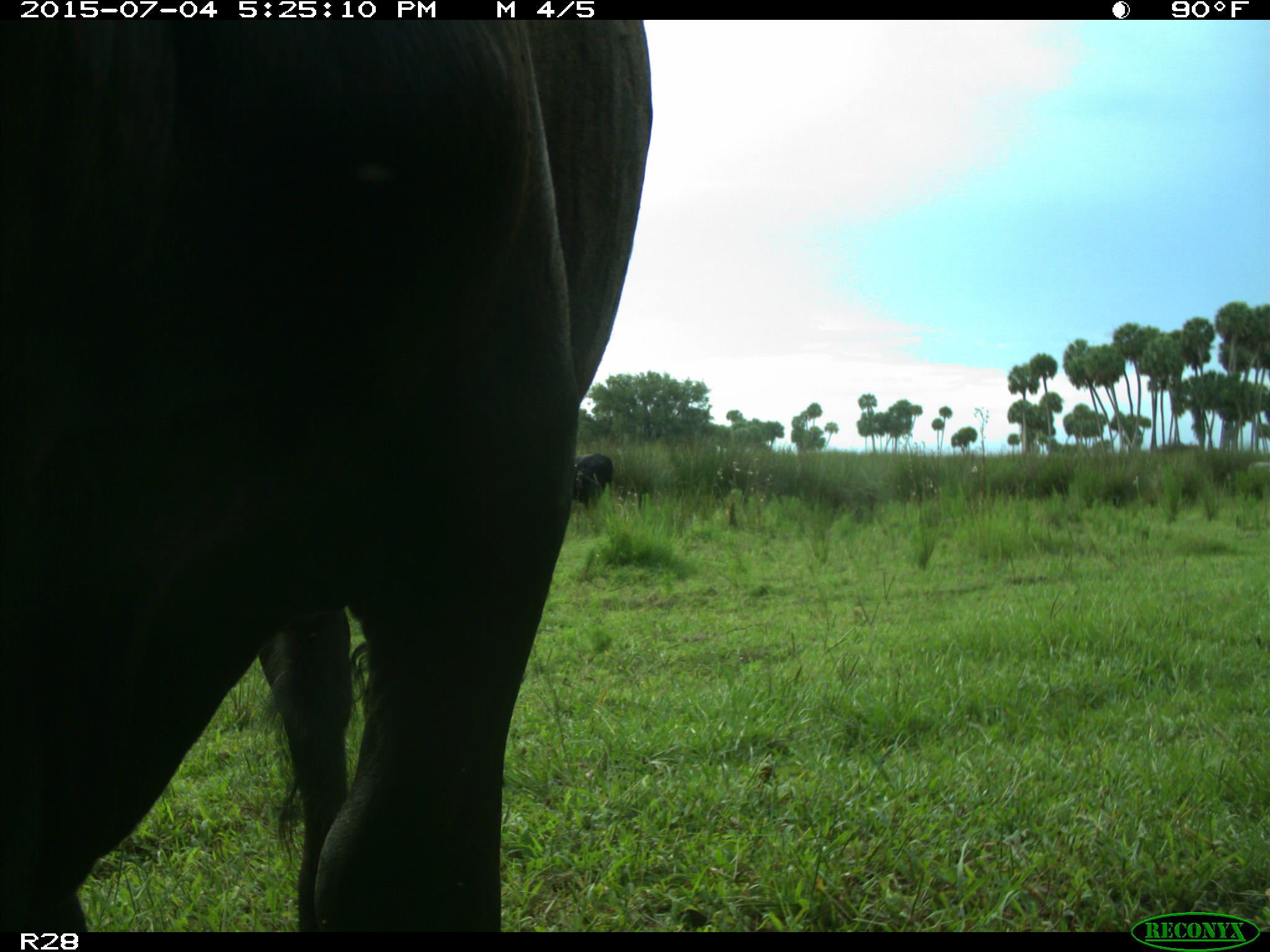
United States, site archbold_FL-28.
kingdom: Animalia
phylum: Chordata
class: Mammalia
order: Artiodactyla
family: Bovidae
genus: Bos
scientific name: Bos taurus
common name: domestic cow